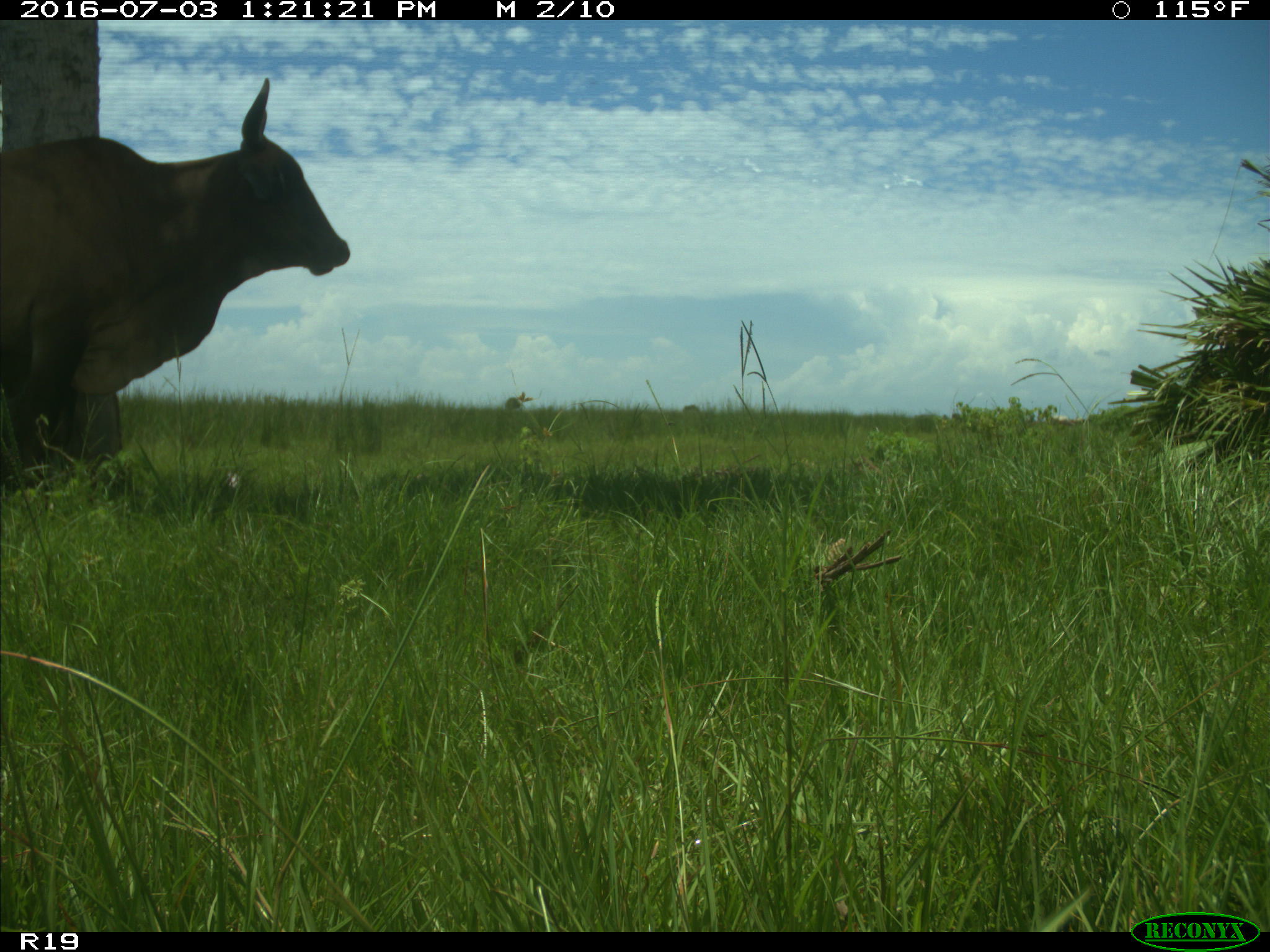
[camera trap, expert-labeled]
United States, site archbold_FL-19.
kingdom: Animalia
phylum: Chordata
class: Mammalia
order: Artiodactyla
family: Bovidae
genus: Bos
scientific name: Bos taurus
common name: domestic cow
Bos taurus (domestic cow).